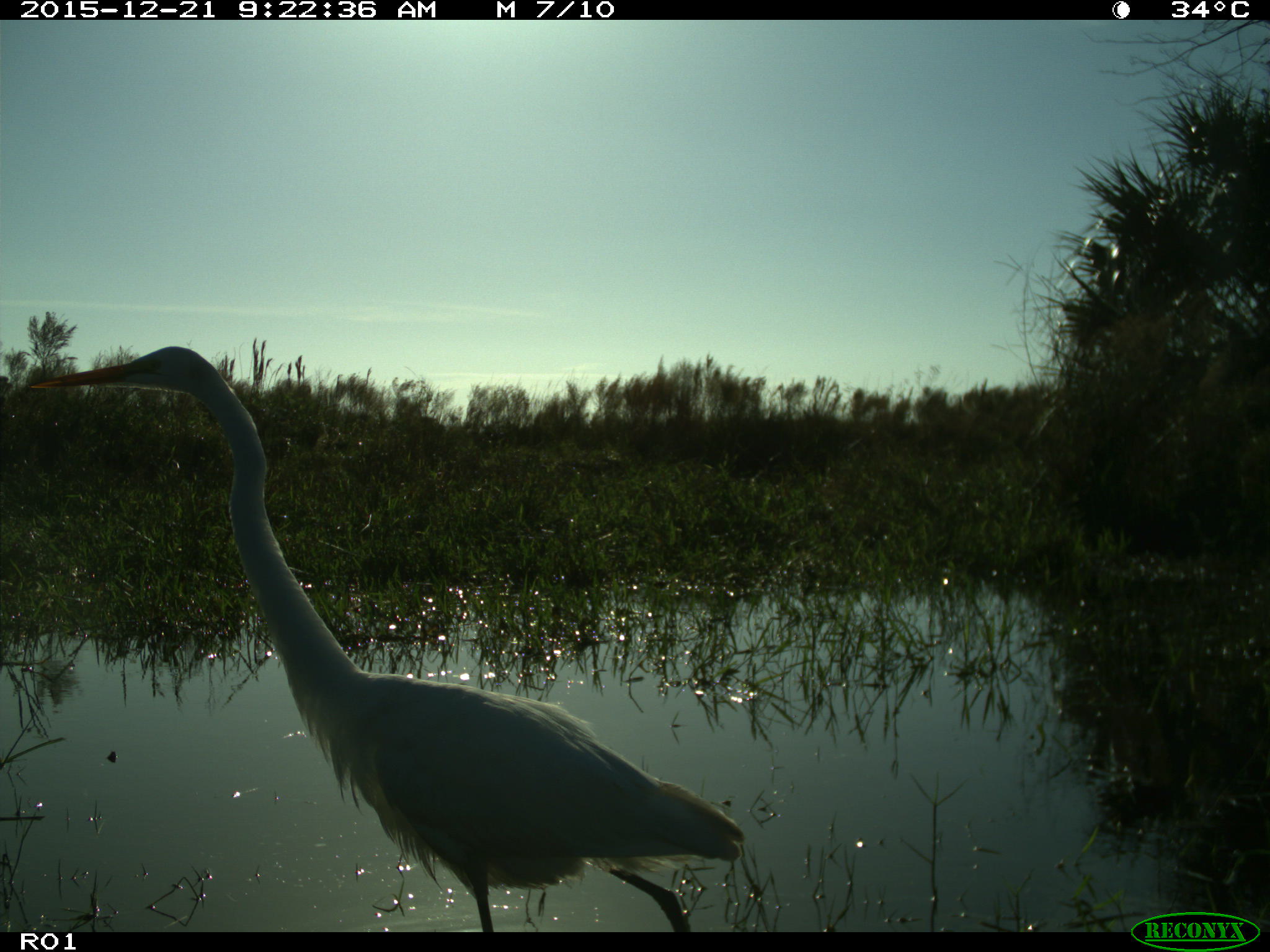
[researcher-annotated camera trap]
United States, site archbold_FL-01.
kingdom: Animalia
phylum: Chordata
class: Aves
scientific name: Aves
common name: birds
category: unidentified bird